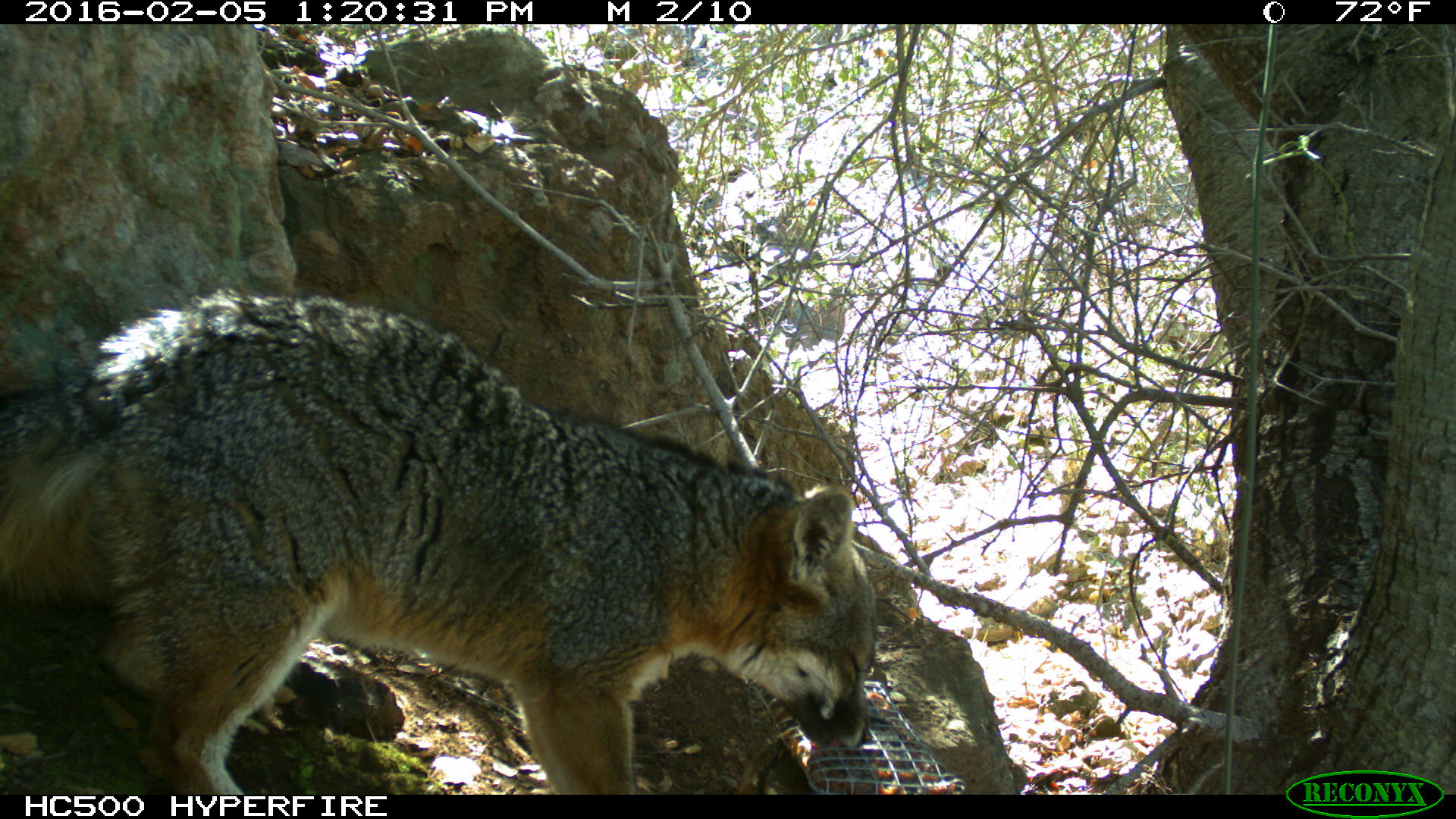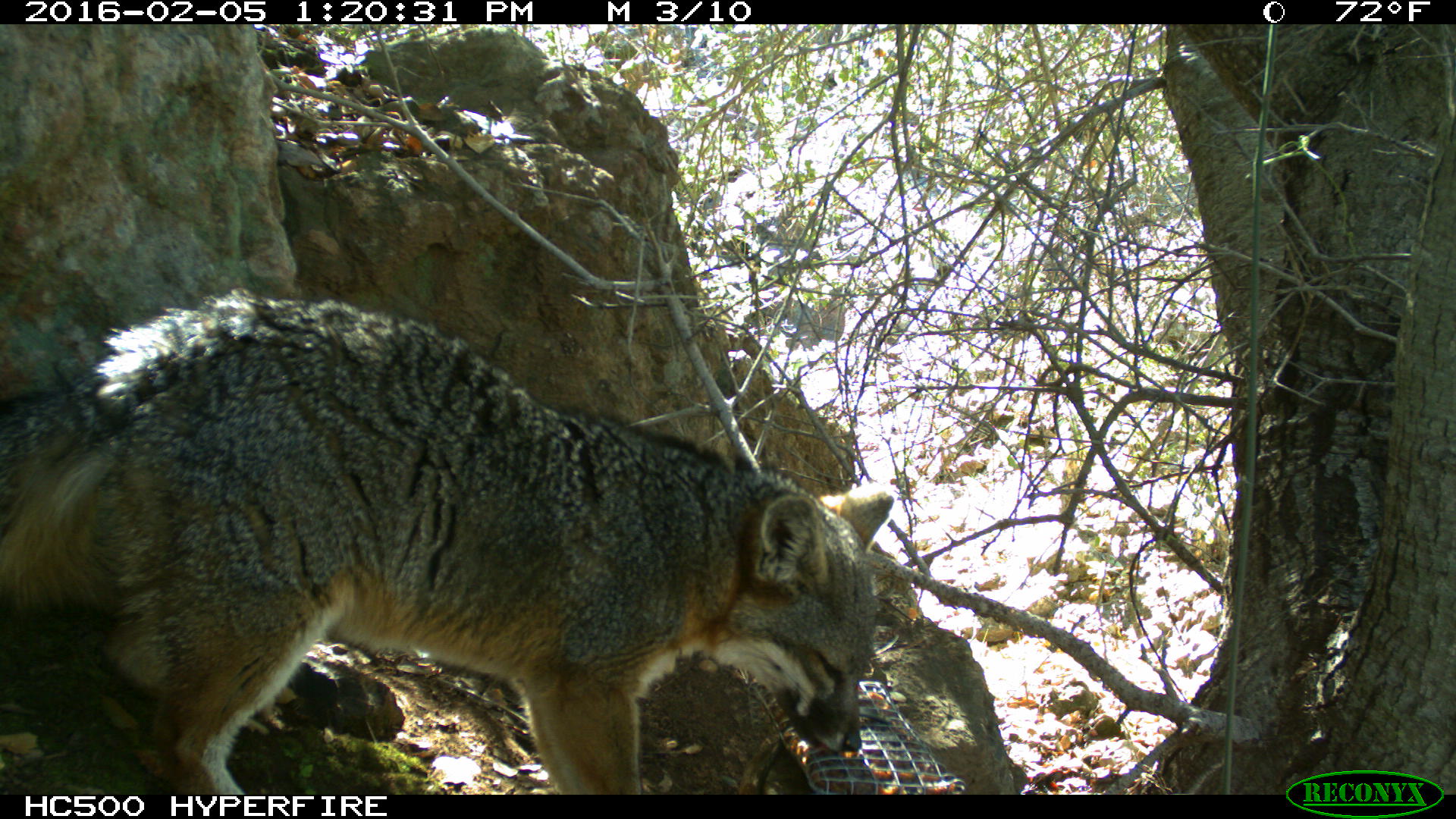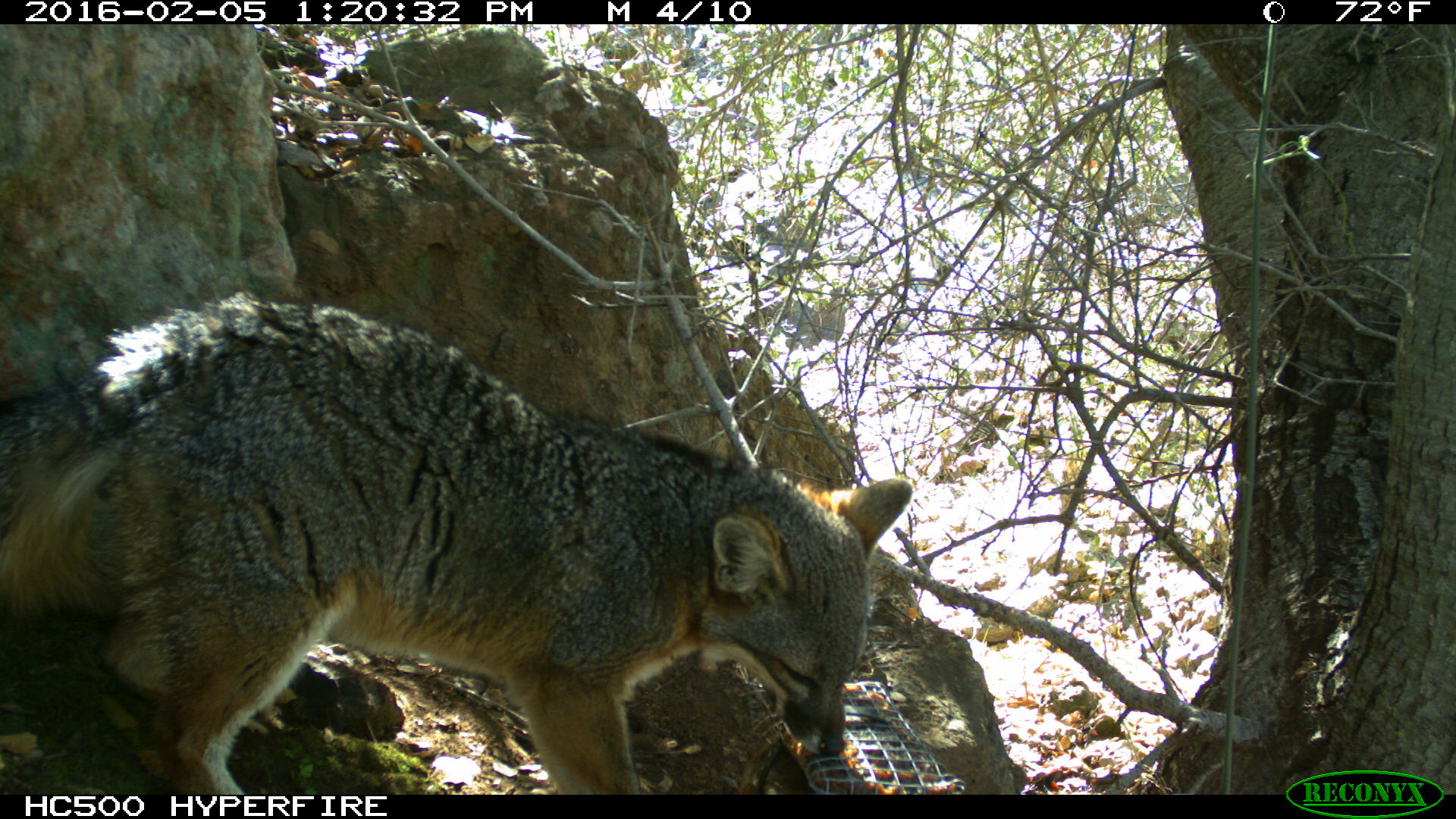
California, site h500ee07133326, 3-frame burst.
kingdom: Animalia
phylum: Chordata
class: Mammalia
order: Carnivora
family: Canidae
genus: Urocyon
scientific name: Urocyon littoralis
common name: island fox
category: fox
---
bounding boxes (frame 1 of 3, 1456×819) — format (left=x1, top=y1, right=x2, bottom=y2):
fox: (left=0, top=287, right=878, bottom=795)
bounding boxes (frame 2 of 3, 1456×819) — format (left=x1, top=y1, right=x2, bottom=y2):
fox: (left=0, top=289, right=894, bottom=794)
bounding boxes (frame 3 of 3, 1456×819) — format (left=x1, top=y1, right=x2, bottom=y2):
fox: (left=0, top=290, right=913, bottom=794)